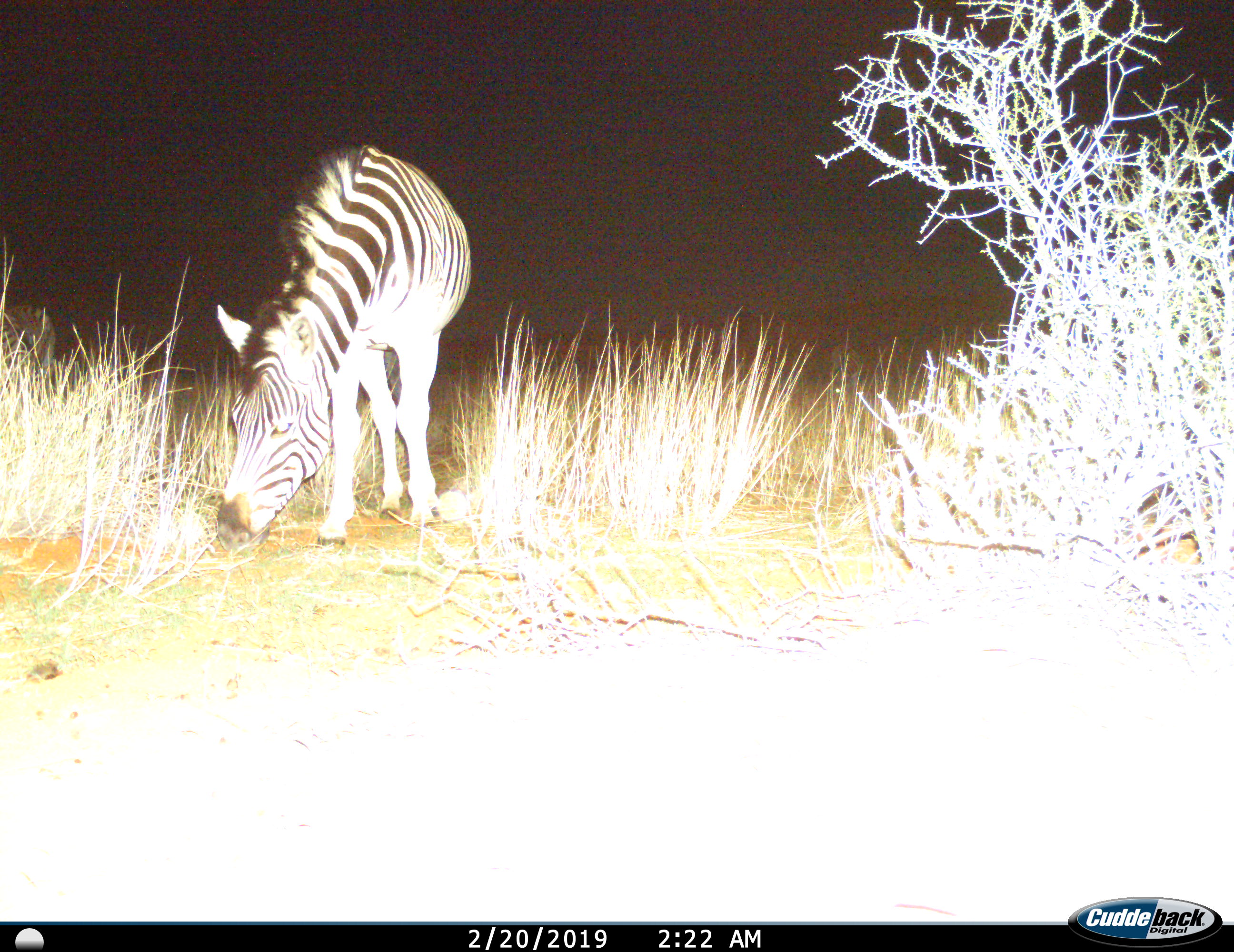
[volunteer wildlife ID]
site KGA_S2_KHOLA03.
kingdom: Animalia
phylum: Chordata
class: Mammalia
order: Perissodactyla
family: Equidae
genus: Equus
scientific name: Equus quagga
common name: plains zebra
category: zebraplains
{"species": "zebraplains (plains zebra) (Equus quagga)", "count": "1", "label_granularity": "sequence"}